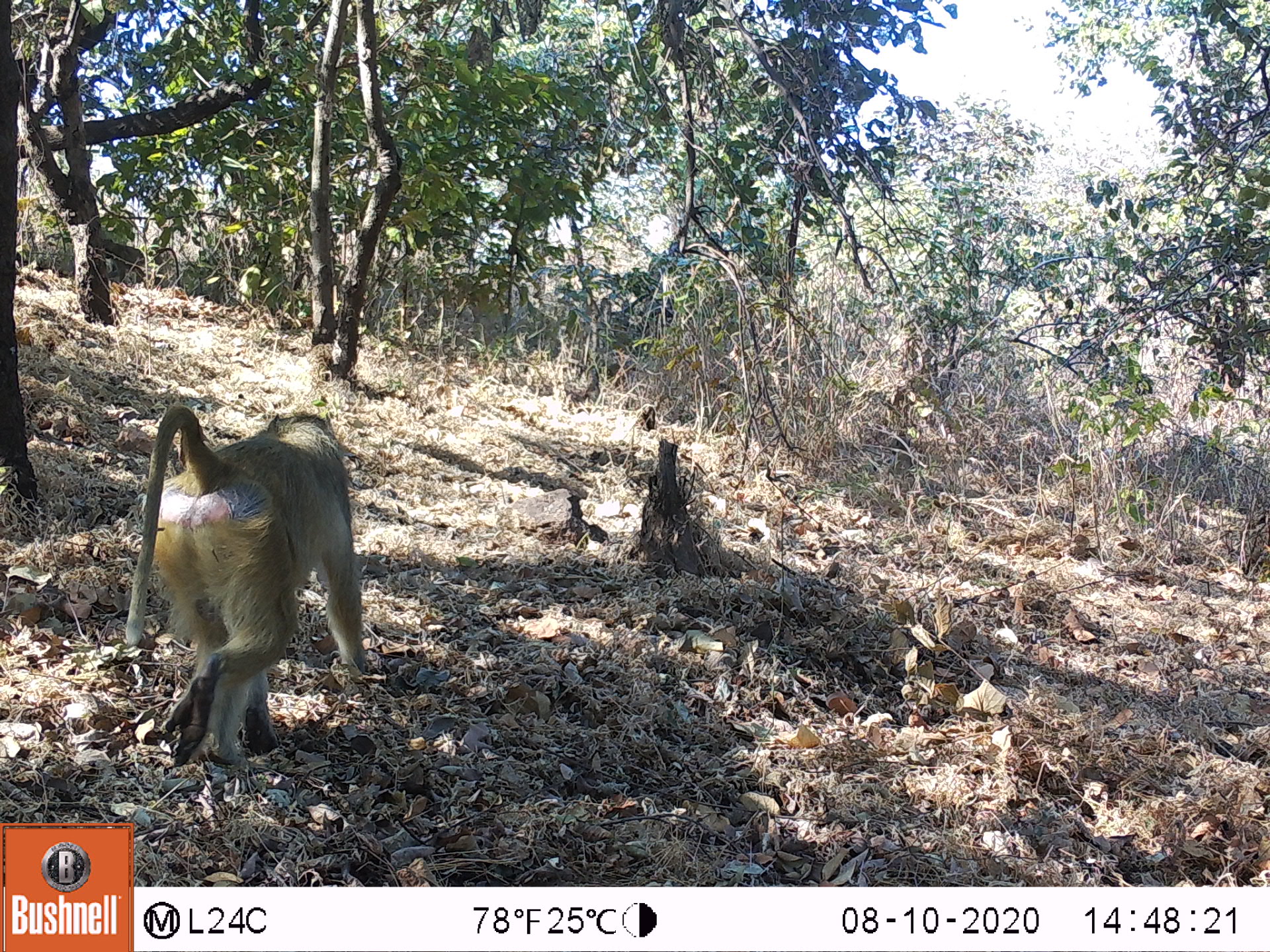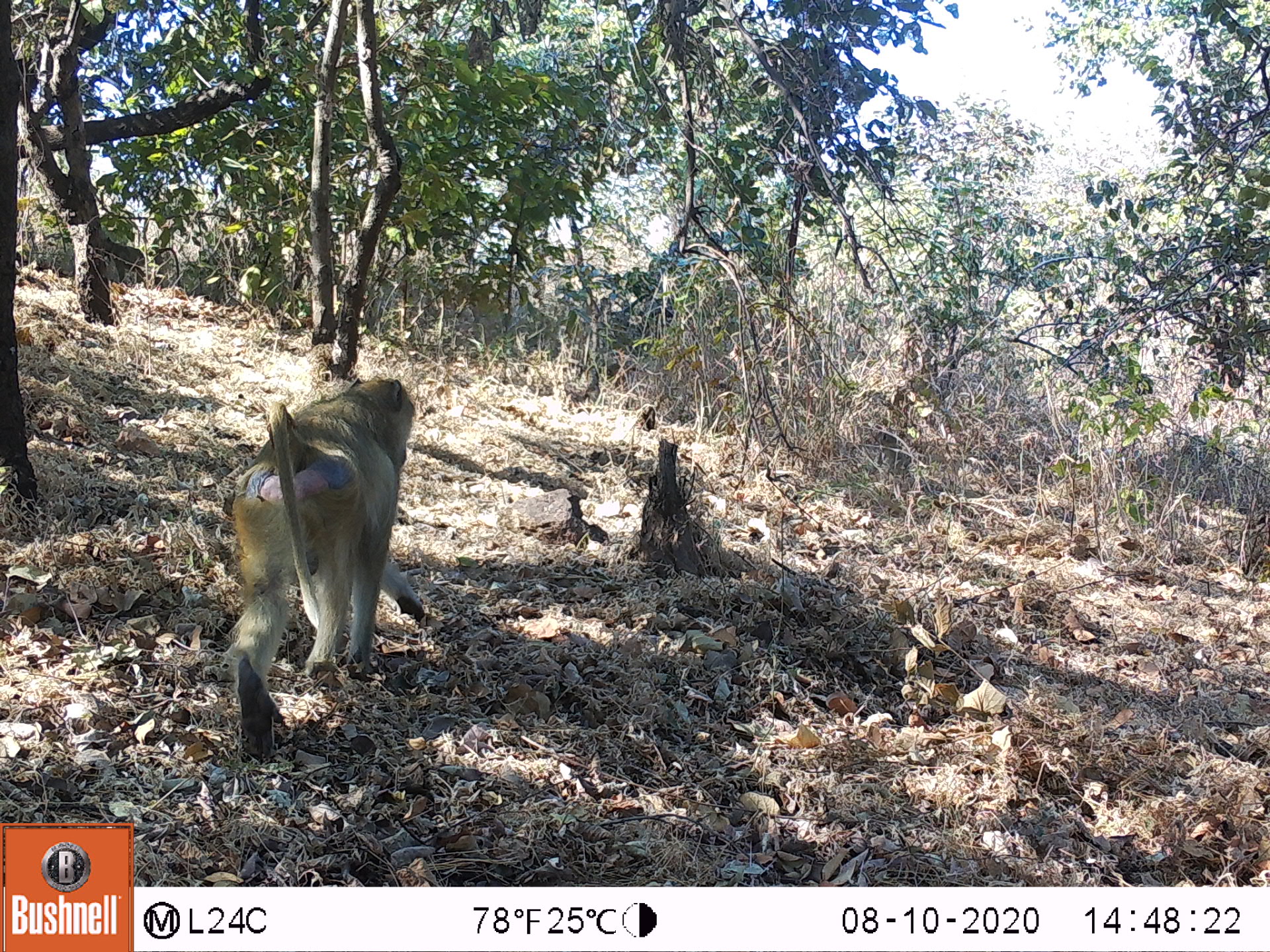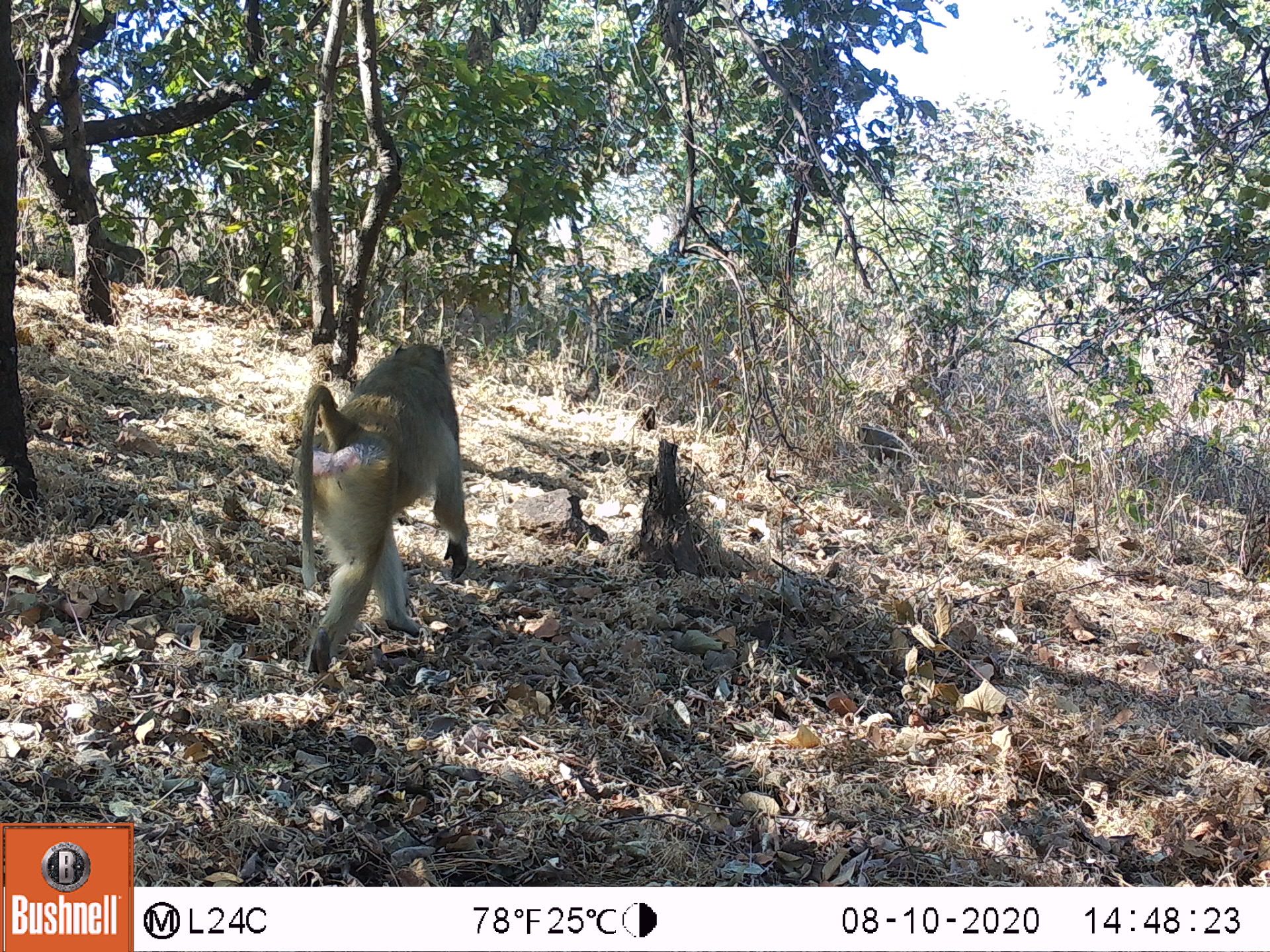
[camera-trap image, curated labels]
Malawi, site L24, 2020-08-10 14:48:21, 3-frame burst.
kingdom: Animalia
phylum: Chordata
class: Mammalia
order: Primates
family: Cercopithecidae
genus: Papio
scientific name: Papio cynocephalus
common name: yellow baboon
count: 1